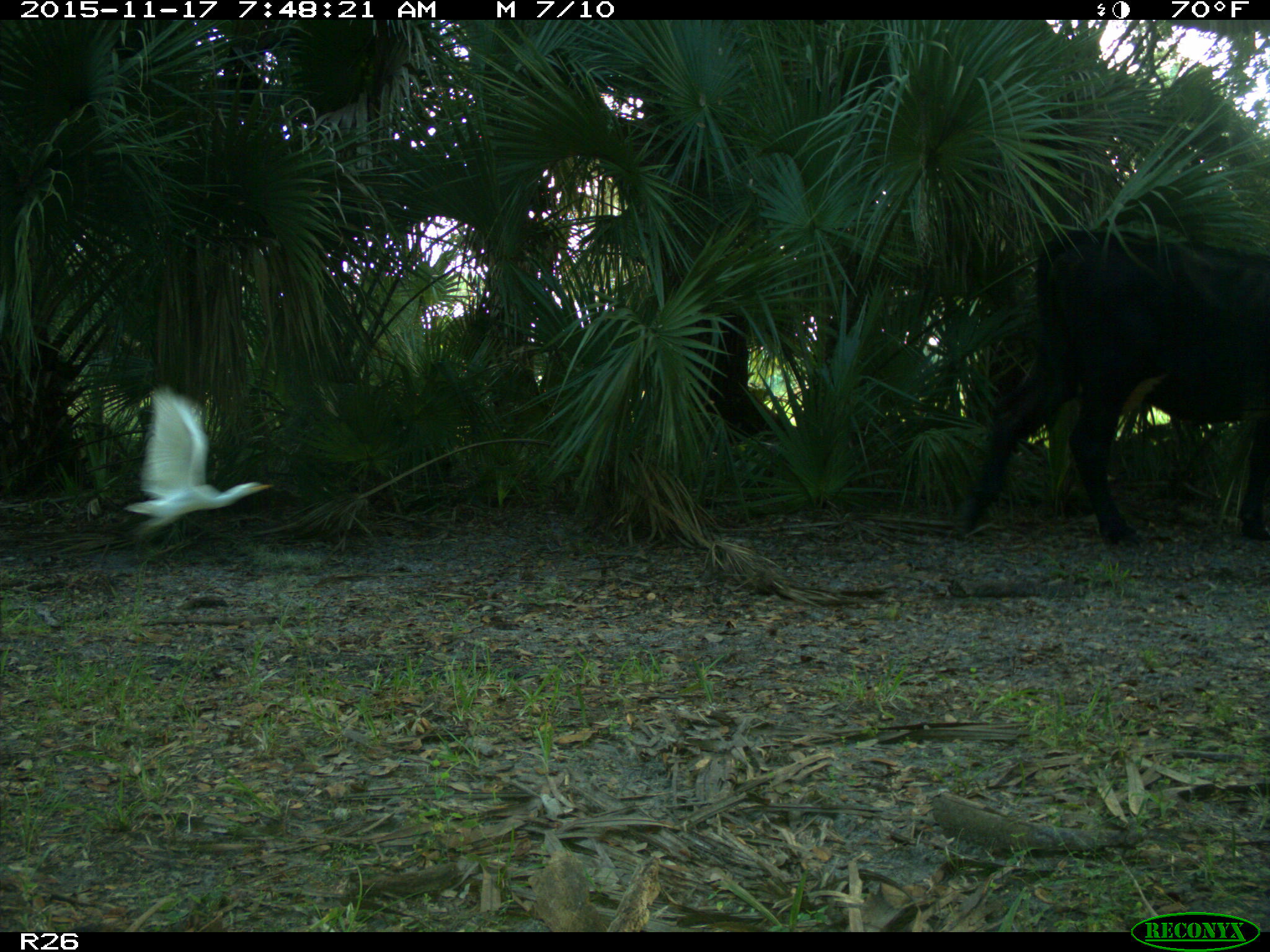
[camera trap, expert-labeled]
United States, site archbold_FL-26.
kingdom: Animalia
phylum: Chordata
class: Mammalia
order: Artiodactyla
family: Bovidae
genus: Bos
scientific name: Bos taurus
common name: domestic cow